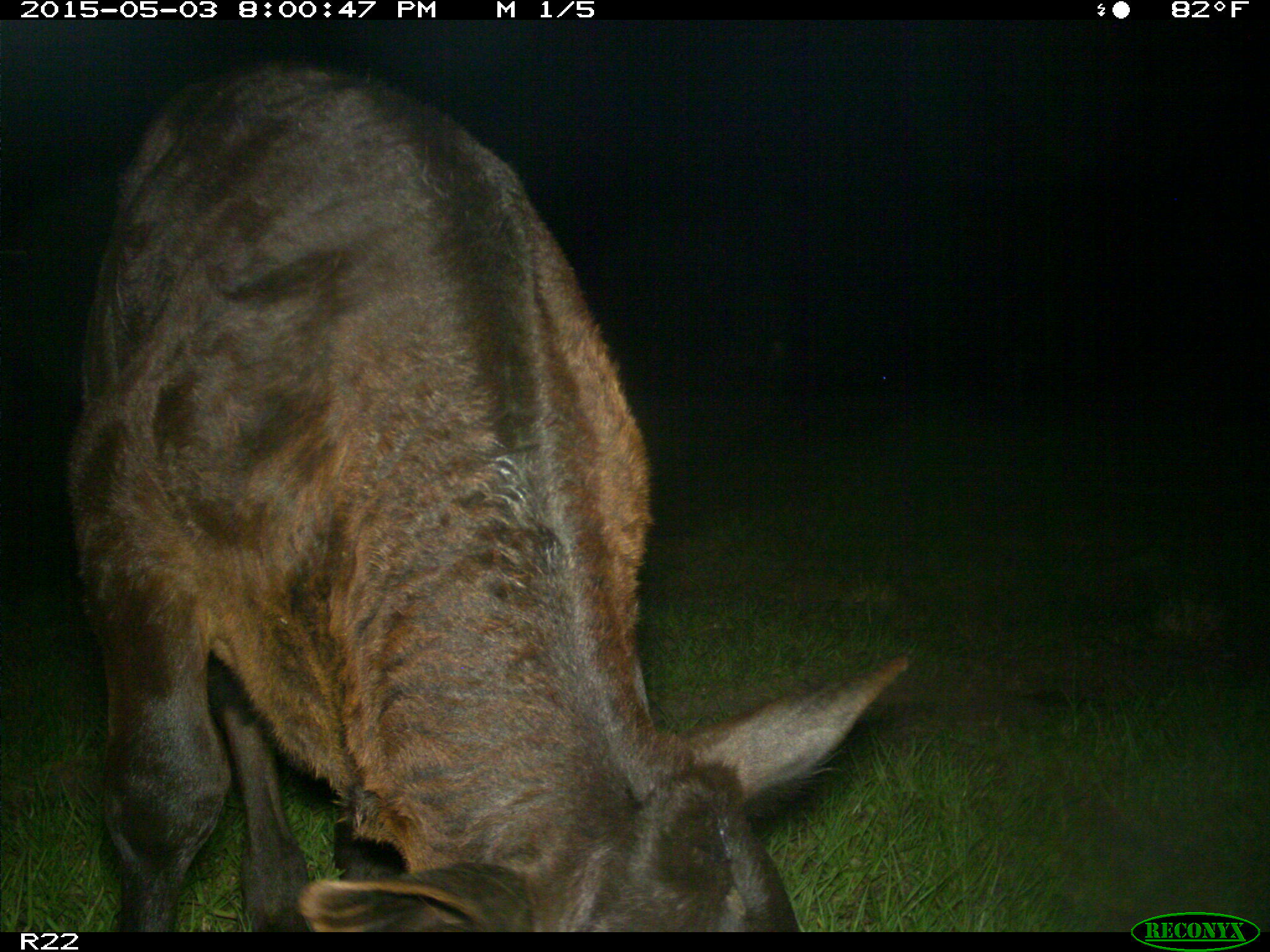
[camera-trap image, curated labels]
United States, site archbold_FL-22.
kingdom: Animalia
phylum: Chordata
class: Mammalia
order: Artiodactyla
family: Bovidae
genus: Bos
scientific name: Bos taurus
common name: domestic cow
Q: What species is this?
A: Bos taurus (domestic cow).